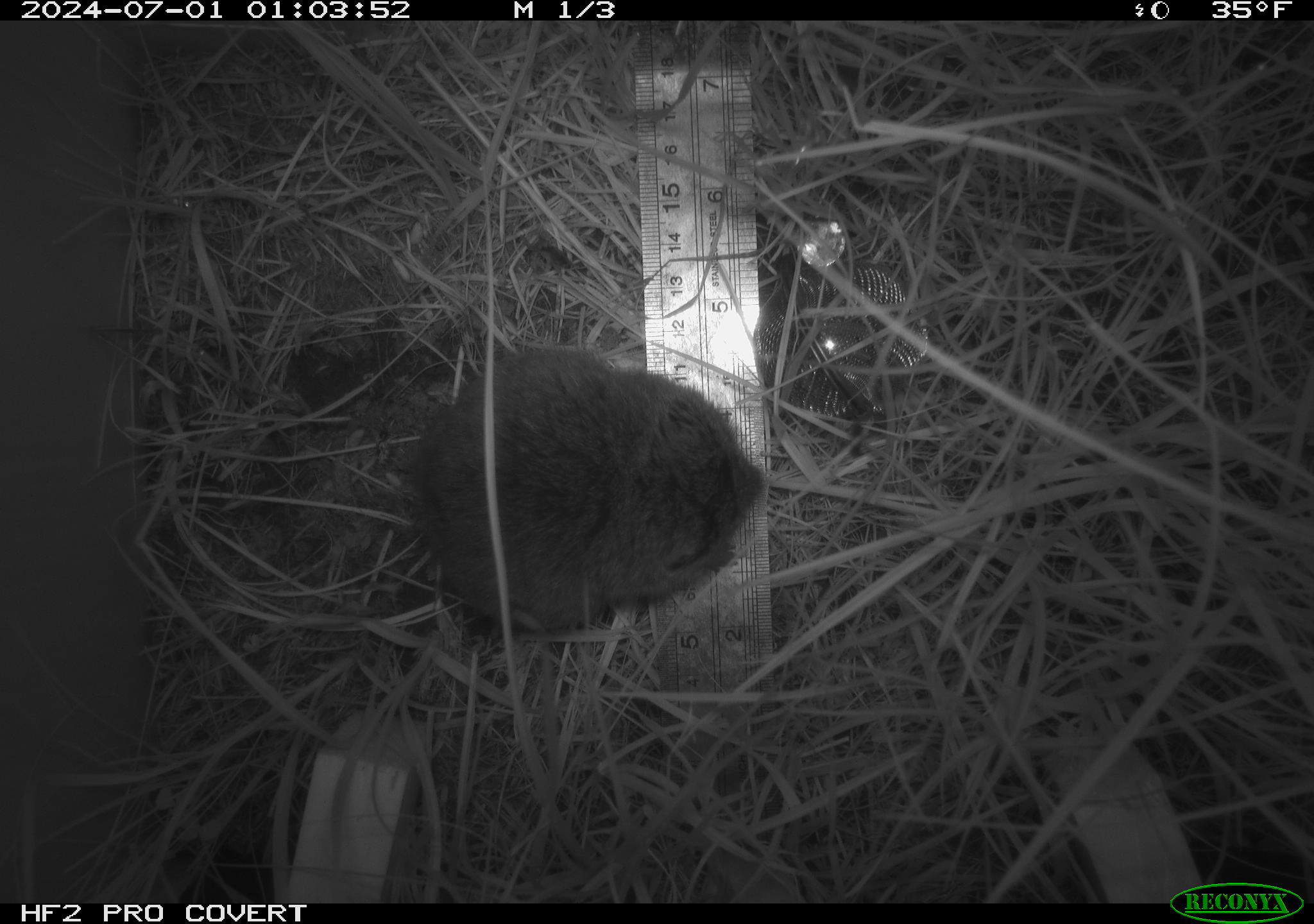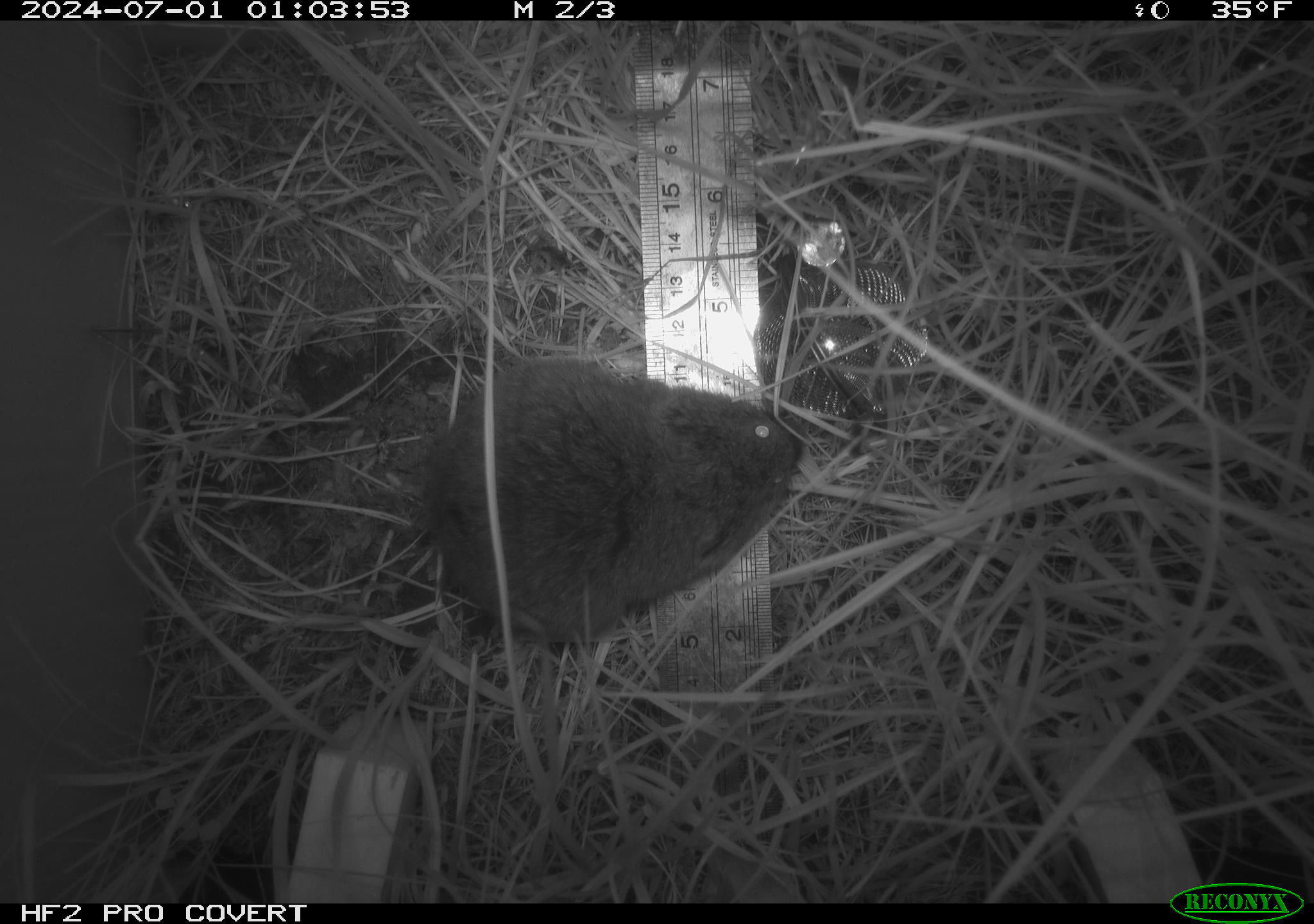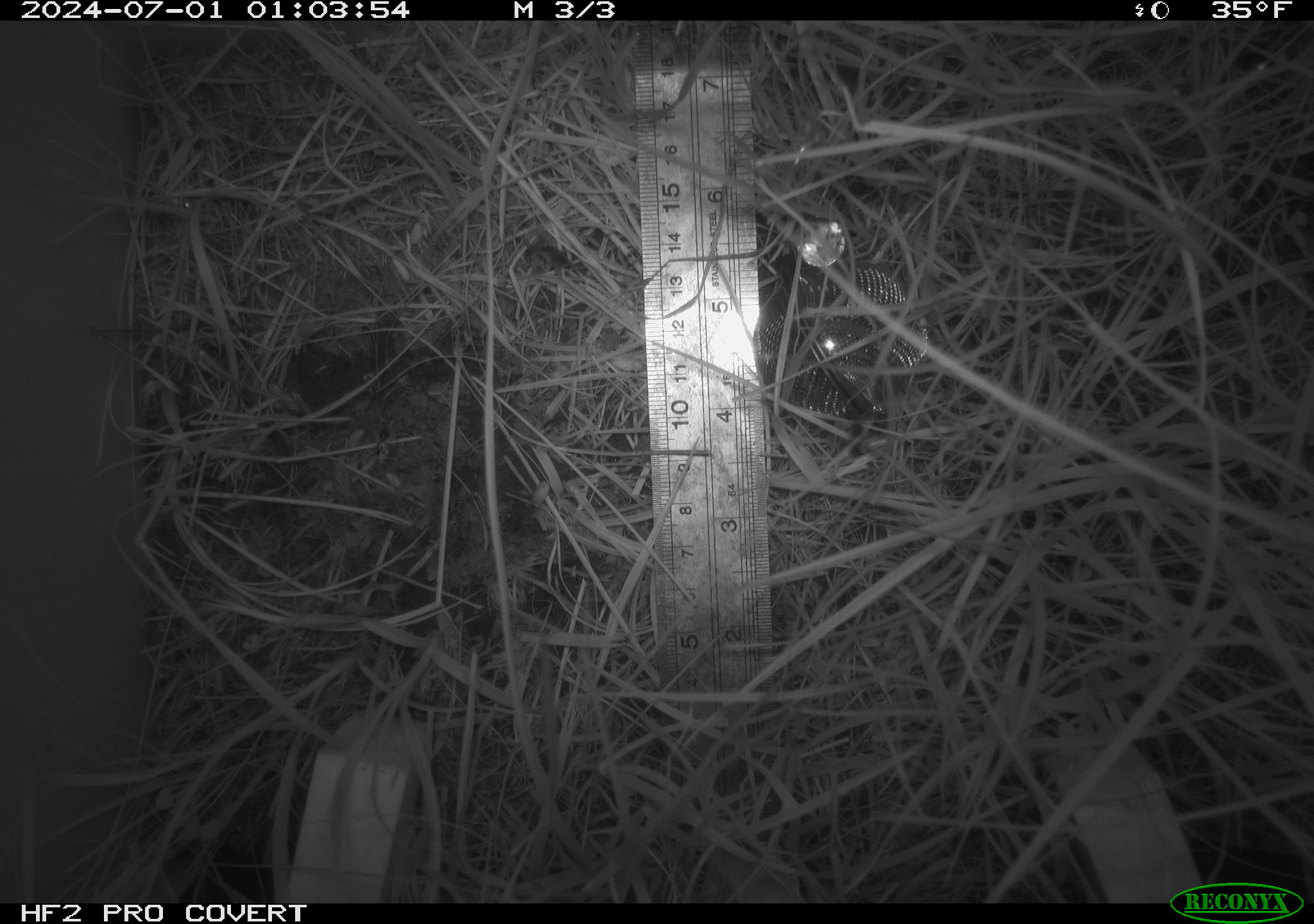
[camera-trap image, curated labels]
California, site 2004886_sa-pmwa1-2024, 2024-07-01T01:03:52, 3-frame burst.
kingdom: Animalia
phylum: Chordata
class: Mammalia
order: Rodentia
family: Cricetidae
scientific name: Arvicolinae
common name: voles, lemmings, and muskrats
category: arvicolinae subfamily